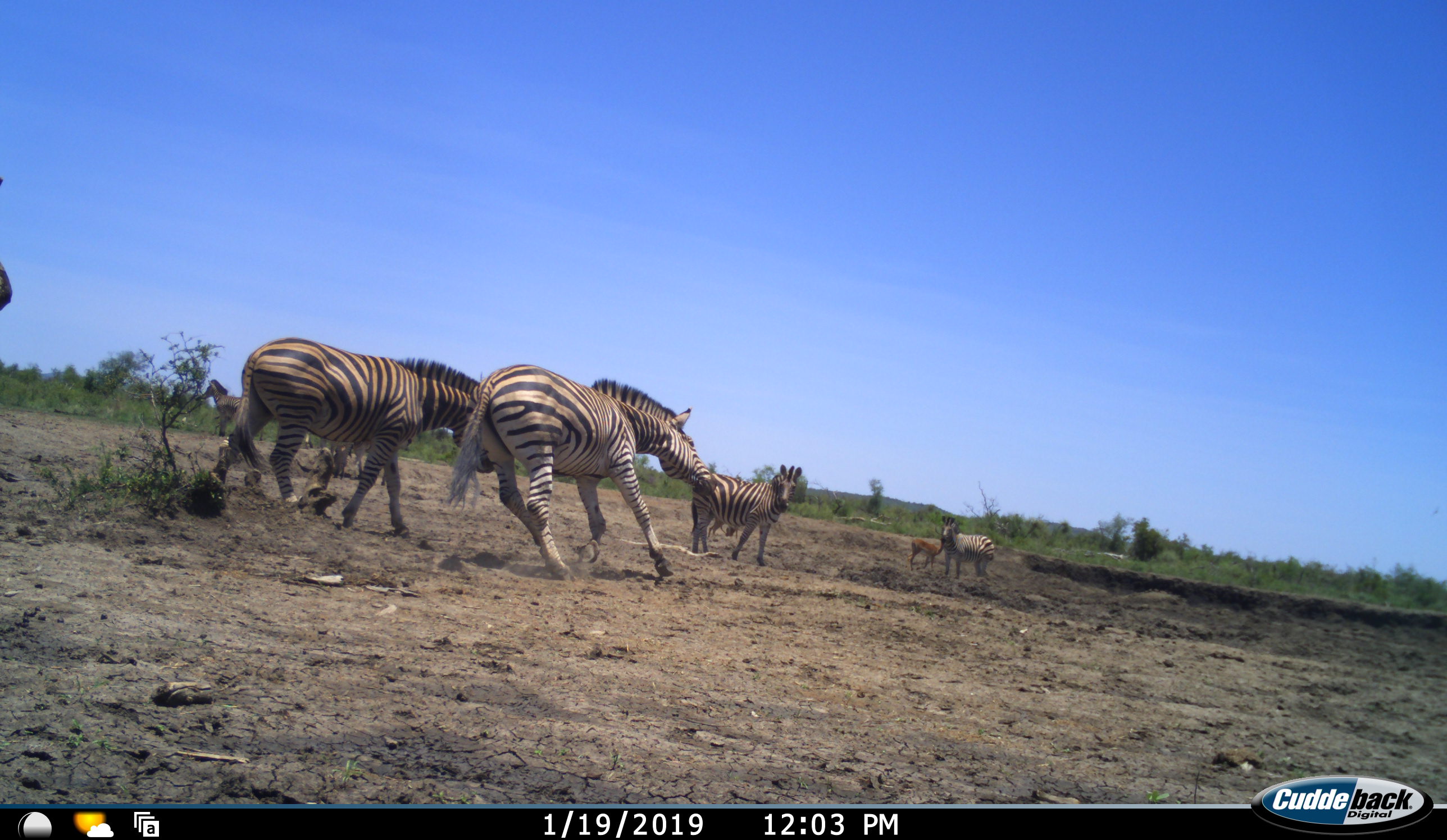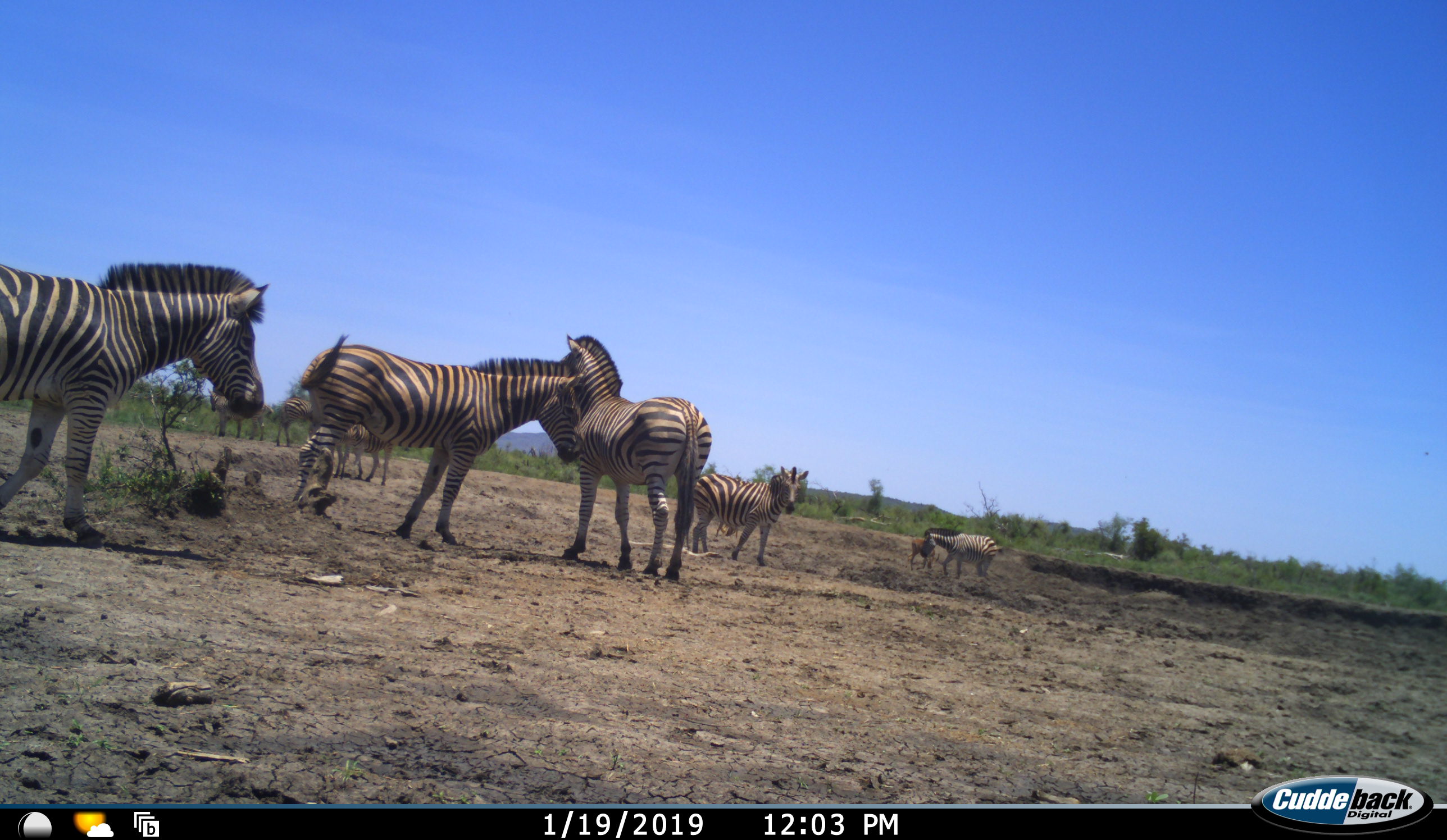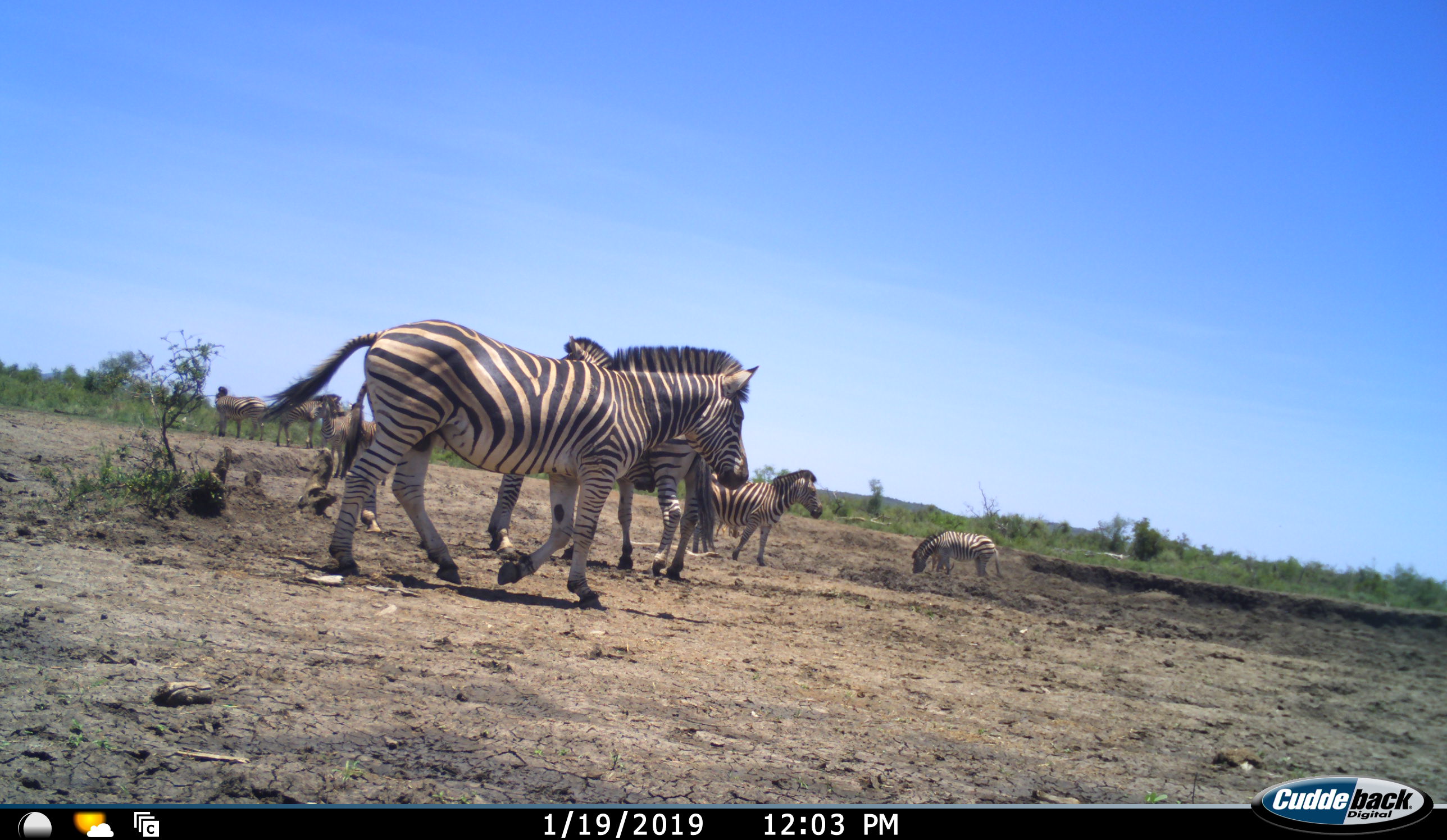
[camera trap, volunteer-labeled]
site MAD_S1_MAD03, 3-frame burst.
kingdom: Animalia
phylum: Chordata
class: Mammalia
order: Artiodactyla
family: Bovidae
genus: Aepyceros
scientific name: Aepyceros melampus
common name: impala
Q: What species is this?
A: Impala (Aepyceros melampus).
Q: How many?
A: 1.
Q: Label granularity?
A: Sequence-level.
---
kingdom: Animalia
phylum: Chordata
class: Mammalia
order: Perissodactyla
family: Equidae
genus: Equus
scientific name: Equus quagga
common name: plains zebra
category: zebraplains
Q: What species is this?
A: Zebraplains (plains zebra) (Equus quagga).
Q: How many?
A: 9.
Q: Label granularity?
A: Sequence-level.